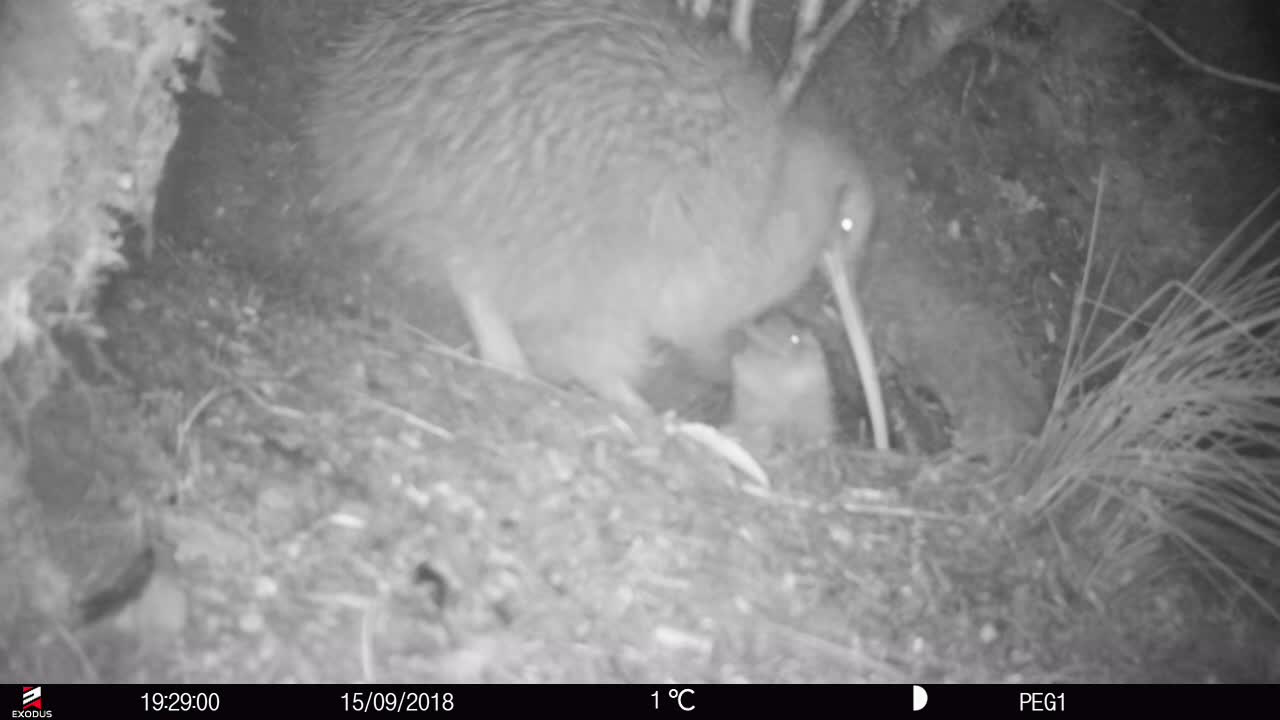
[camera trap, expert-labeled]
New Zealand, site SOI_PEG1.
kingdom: Animalia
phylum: Chordata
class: Aves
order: Apterygiformes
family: Apterygidae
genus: Apteryx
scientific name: Apteryx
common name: kiwi